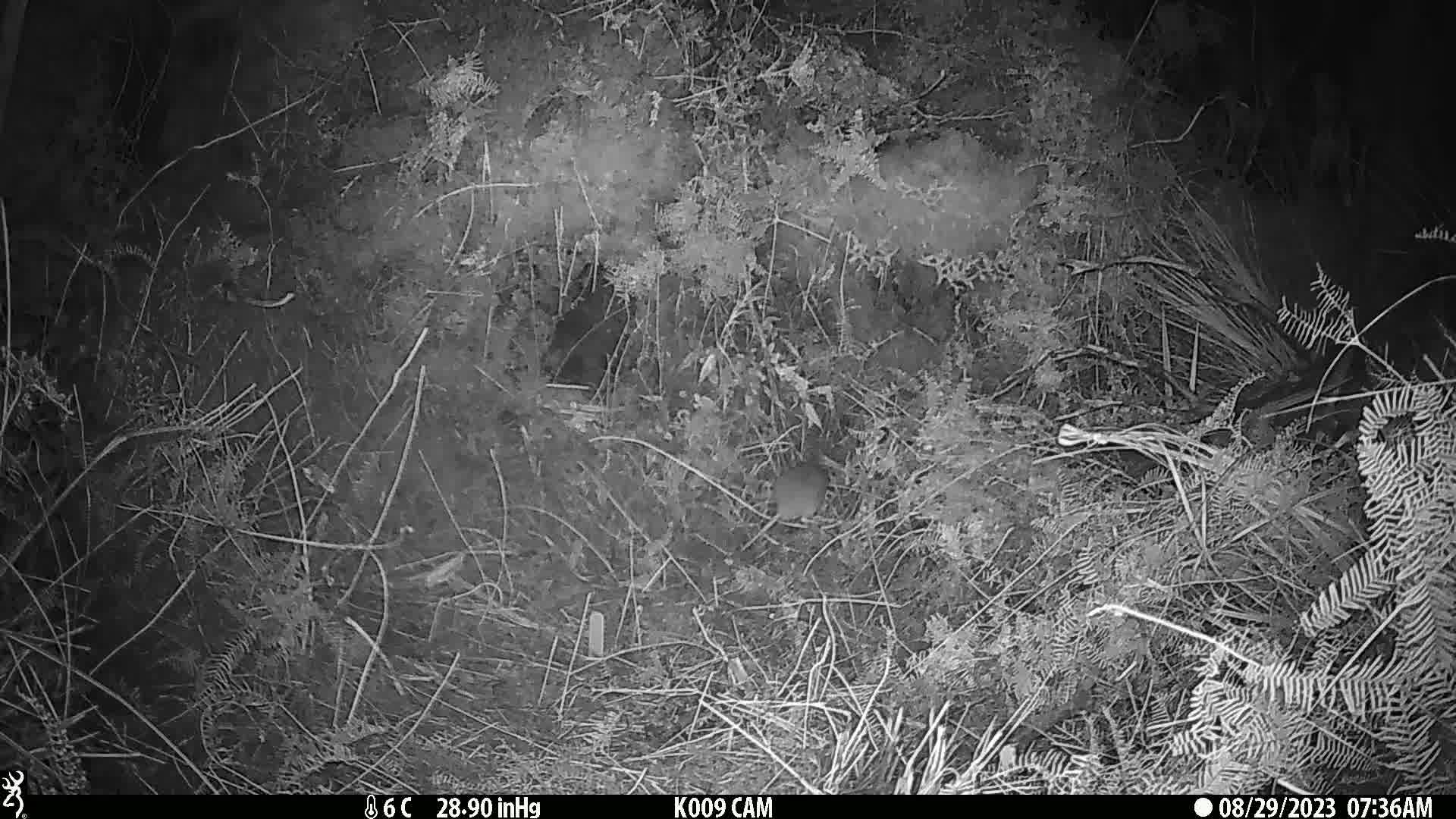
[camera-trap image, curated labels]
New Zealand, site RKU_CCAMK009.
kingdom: Animalia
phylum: Chordata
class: Mammalia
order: Rodentia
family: Muridae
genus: Rattus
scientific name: Rattus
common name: rat